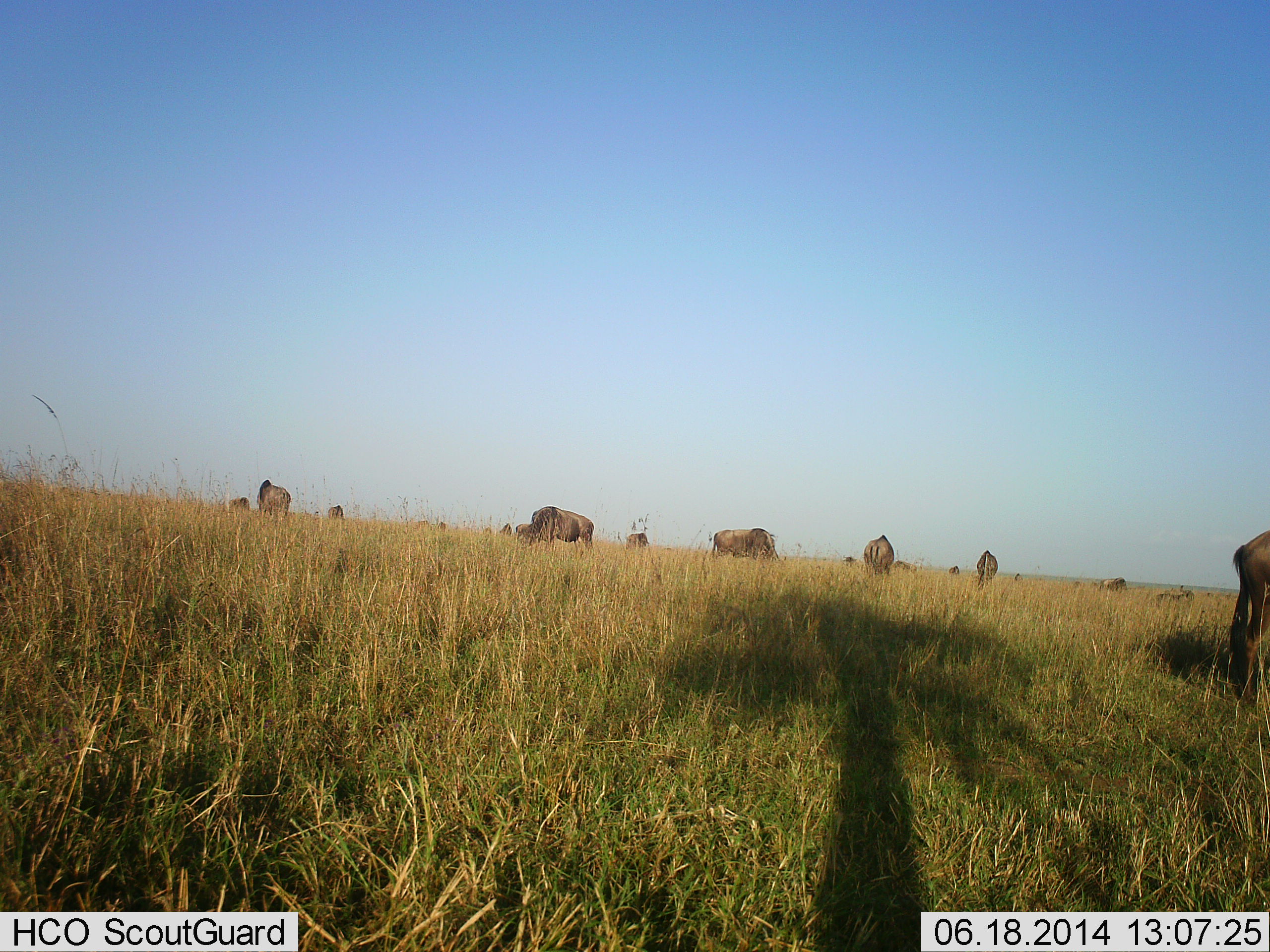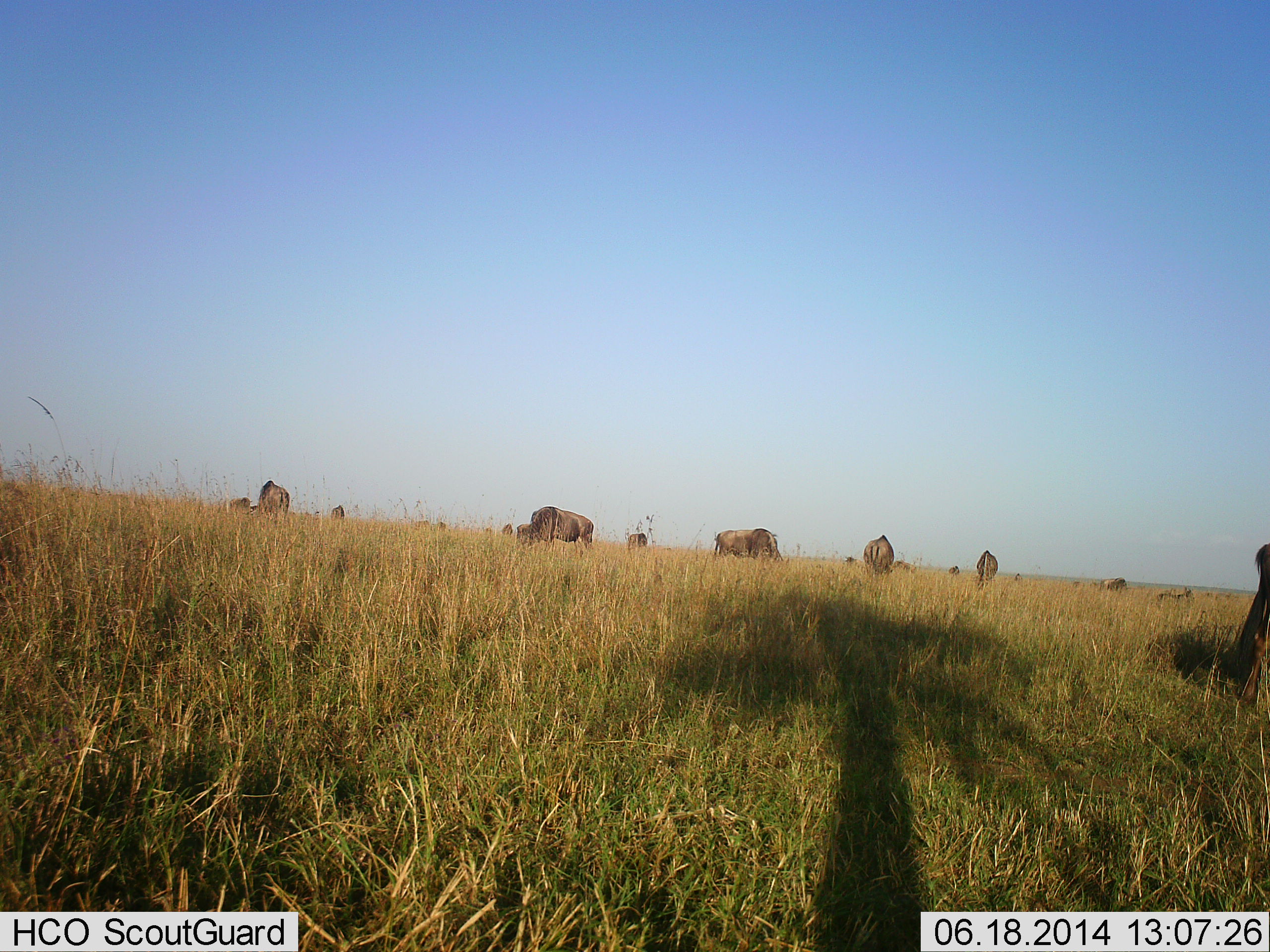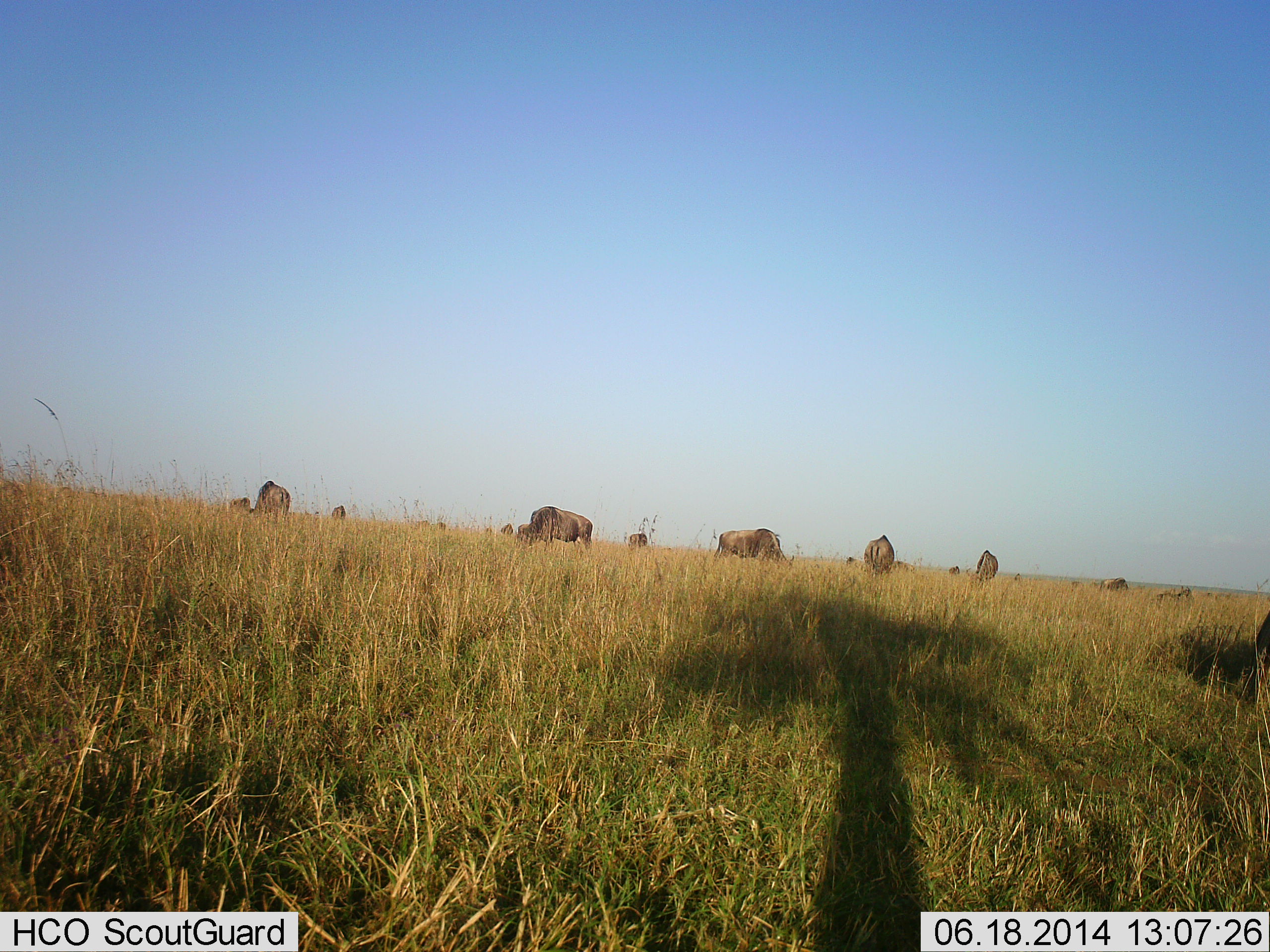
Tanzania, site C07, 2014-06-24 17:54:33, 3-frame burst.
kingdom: Animalia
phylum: Chordata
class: Mammalia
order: Artiodactyla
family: Bovidae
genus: Connochaetes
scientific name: Connochaetes taurinus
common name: blue wildebeest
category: wildebeest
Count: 11-50.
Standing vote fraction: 40%.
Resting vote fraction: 10%.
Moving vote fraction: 20%.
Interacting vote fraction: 0%.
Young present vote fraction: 0%.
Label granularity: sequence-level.